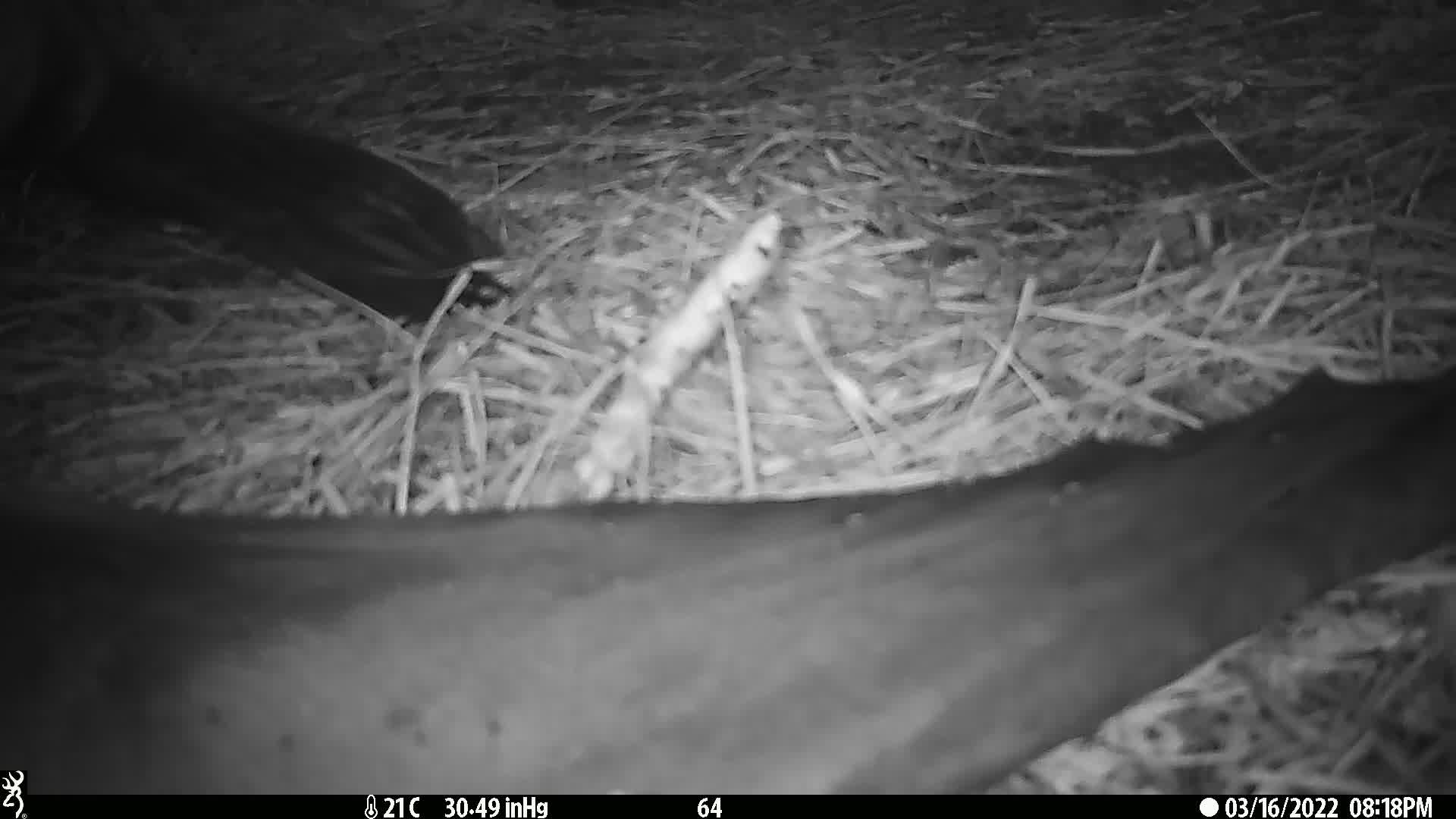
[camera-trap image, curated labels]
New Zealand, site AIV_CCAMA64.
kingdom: Animalia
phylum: Chordata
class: Mammalia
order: Carnivora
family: Otariidae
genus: Phocarctos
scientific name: Phocarctos hookeri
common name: new zealand sea lion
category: sealion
Sealion (new zealand sea lion) (Phocarctos hookeri).